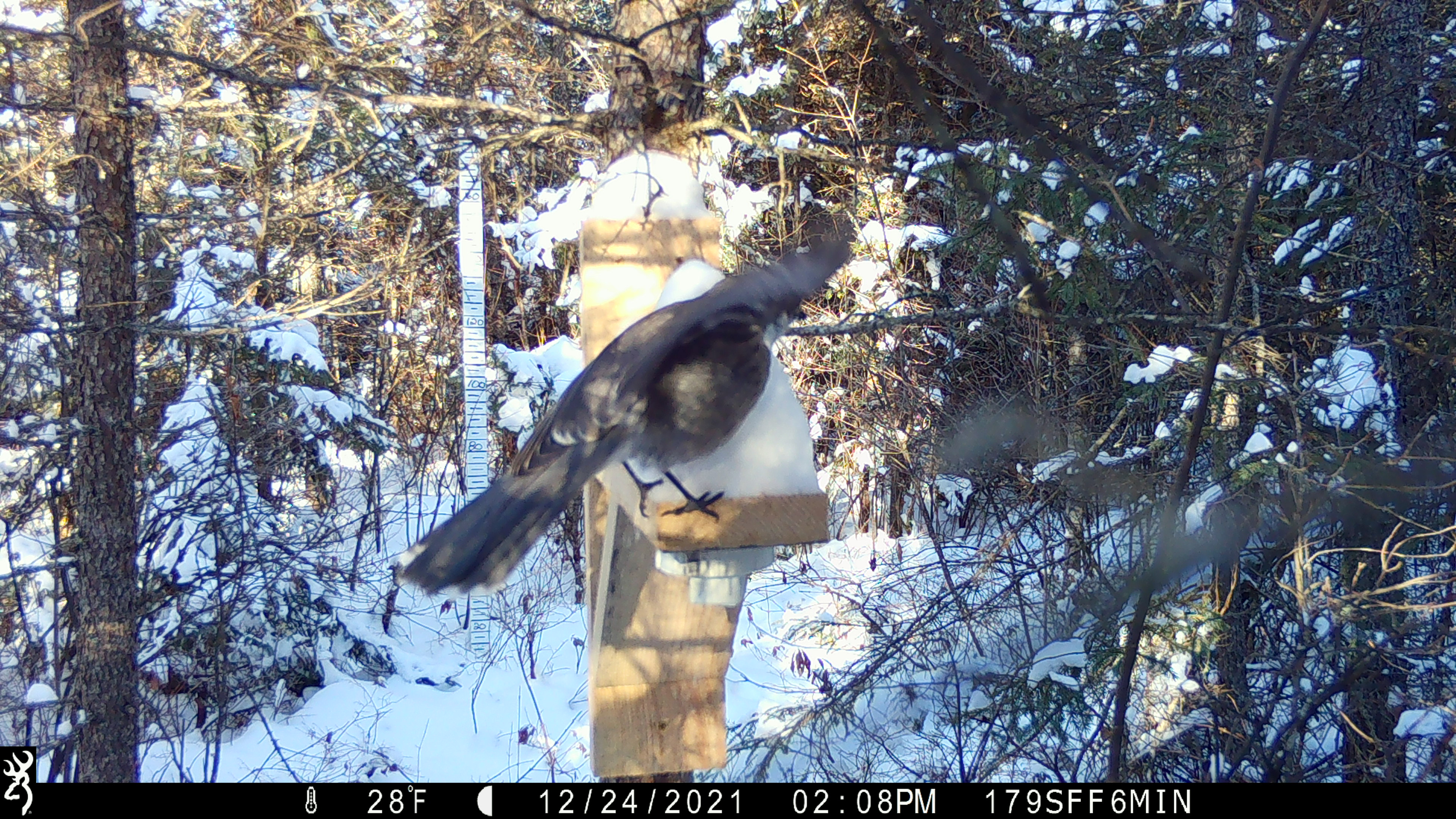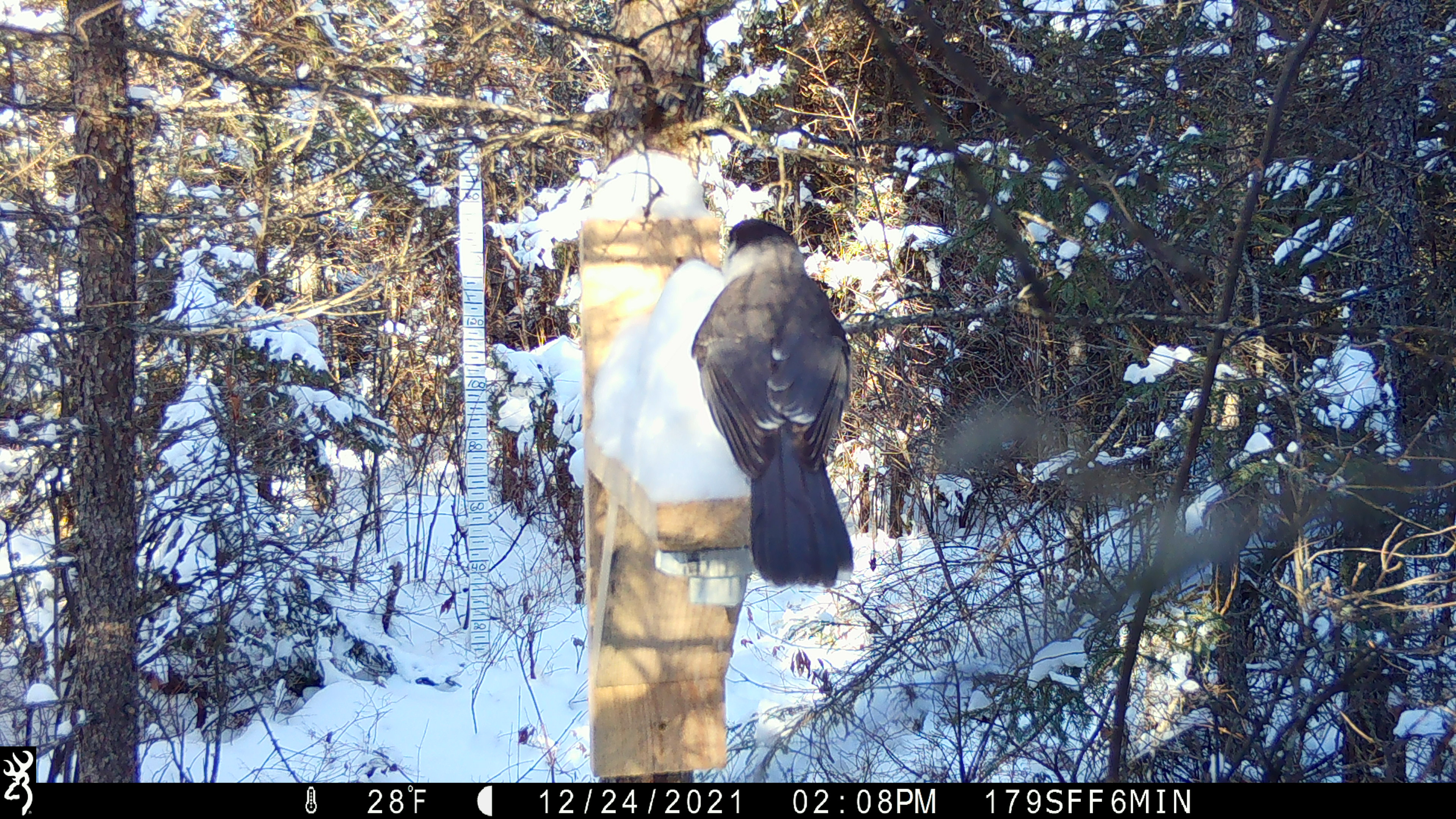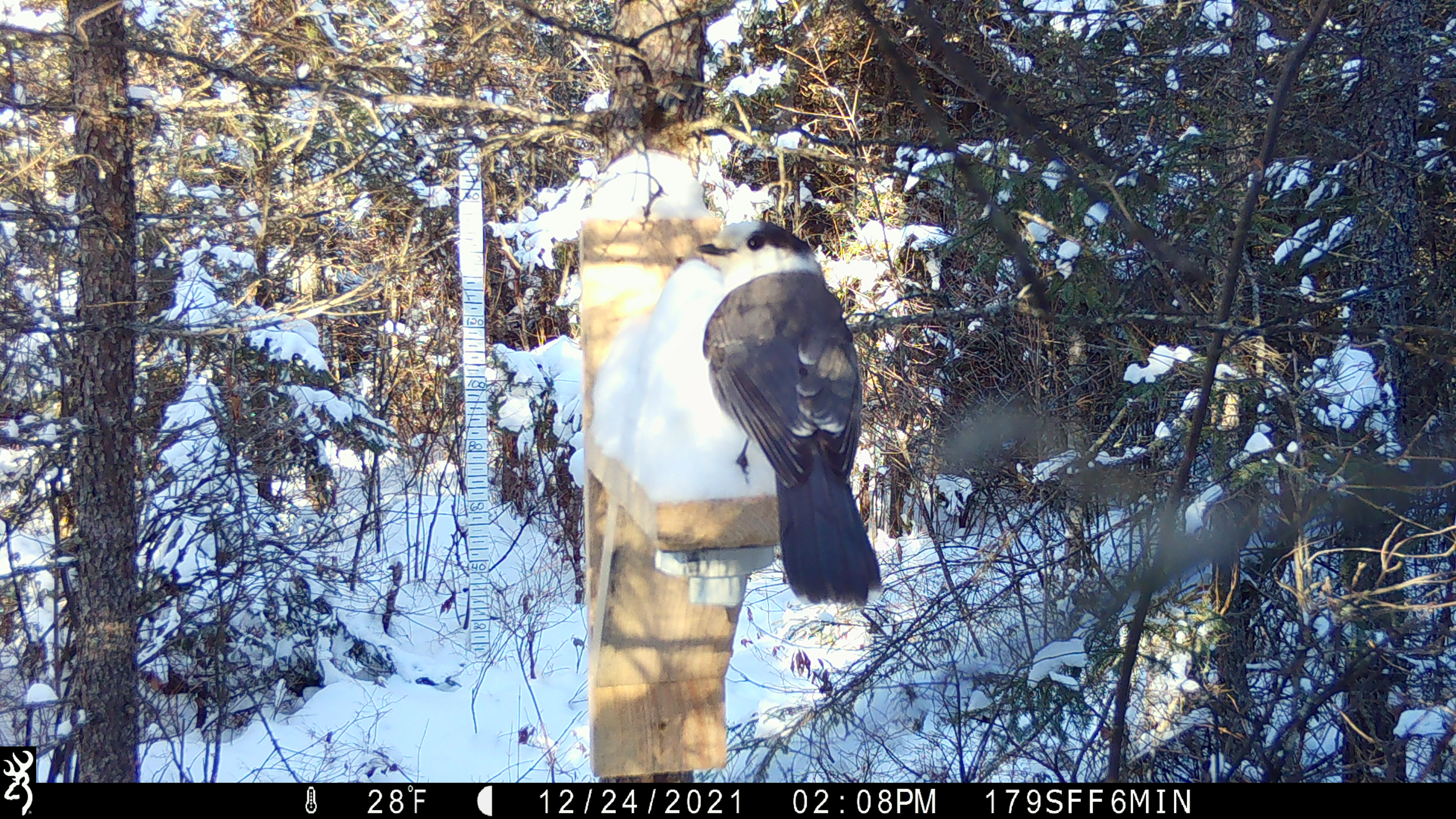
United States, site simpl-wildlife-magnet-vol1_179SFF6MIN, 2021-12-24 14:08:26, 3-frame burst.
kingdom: Animalia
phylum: Chordata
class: Aves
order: Passeriformes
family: Corvidae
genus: Perisoreus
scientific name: Perisoreus canadensis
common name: canada jay